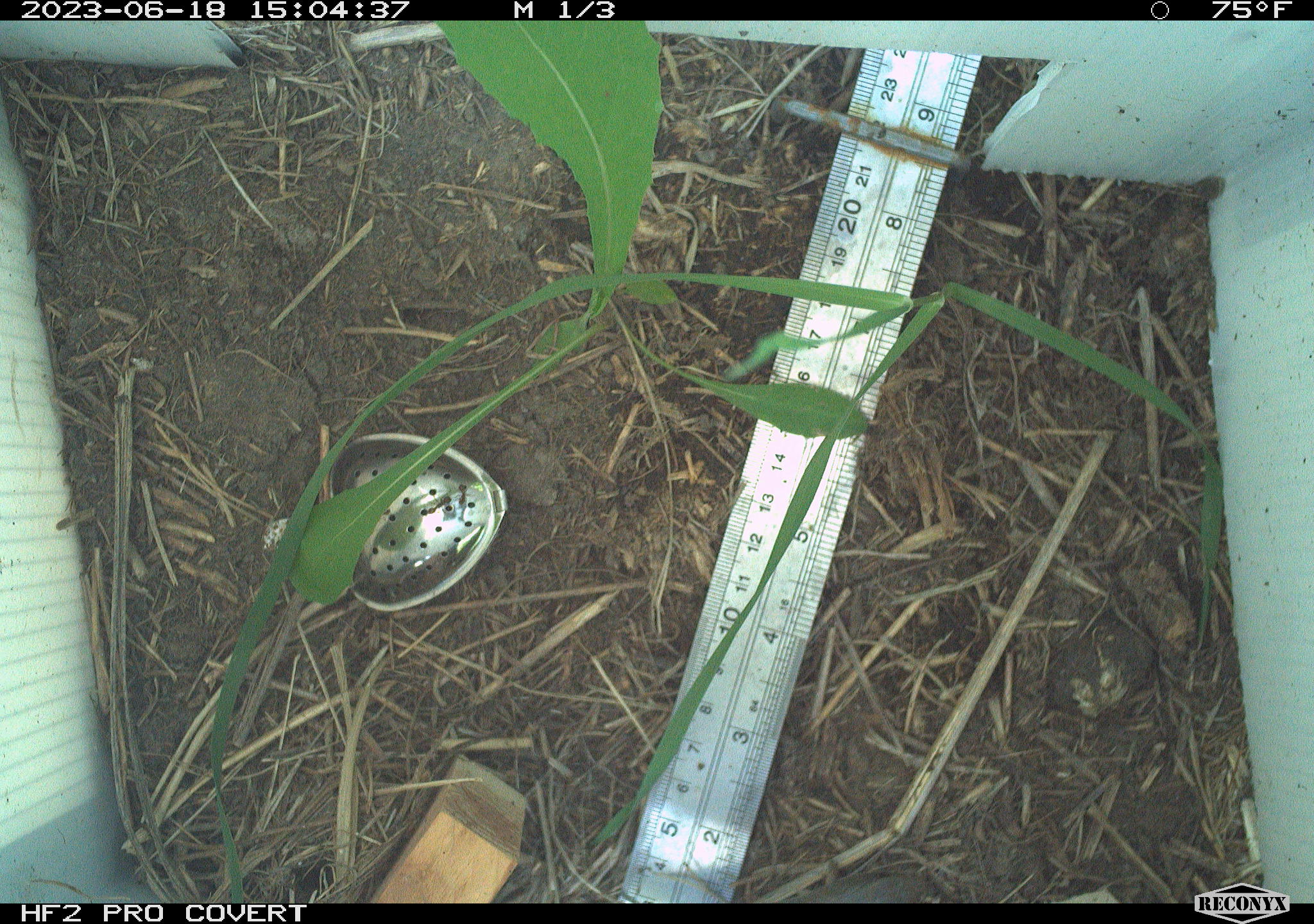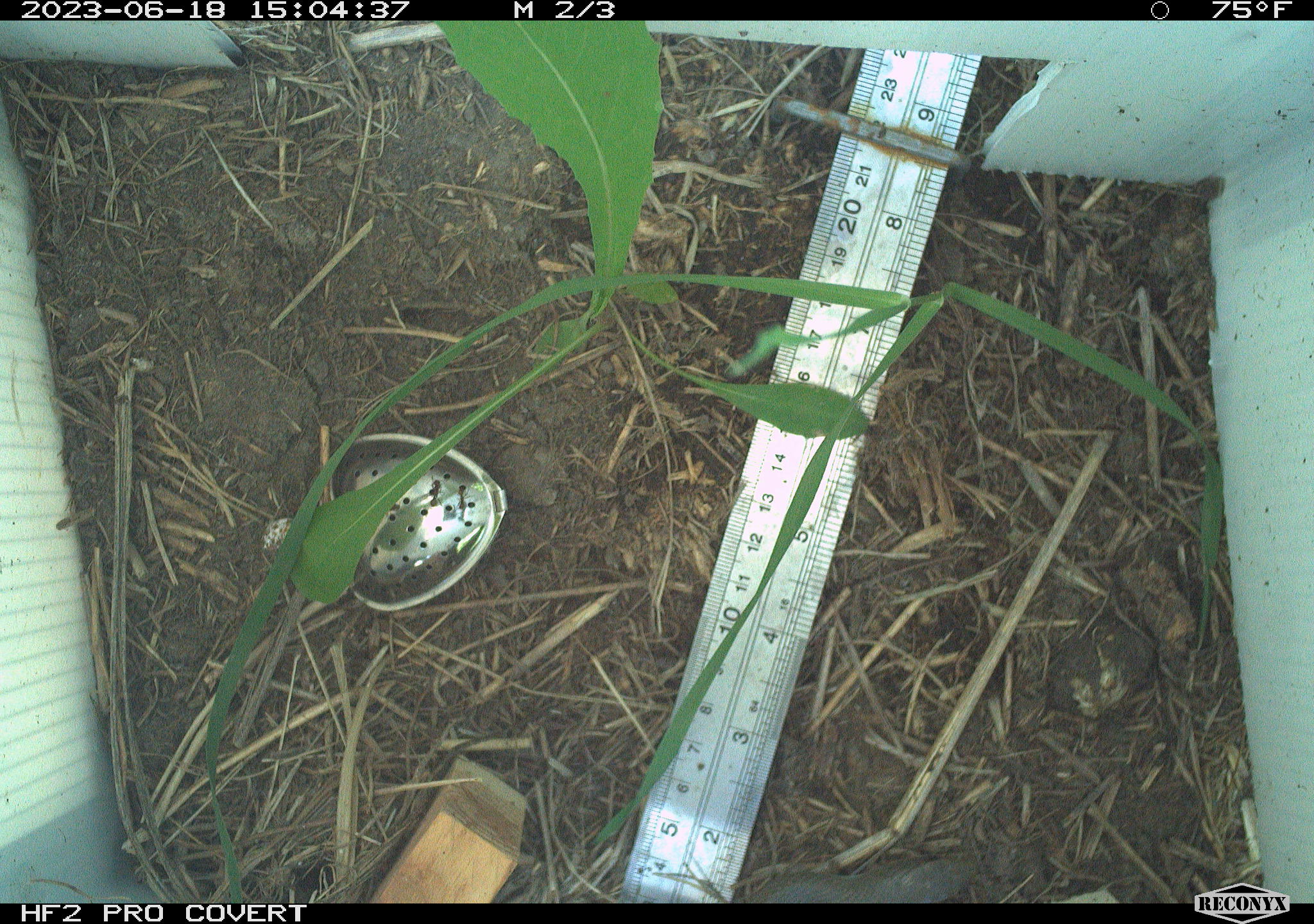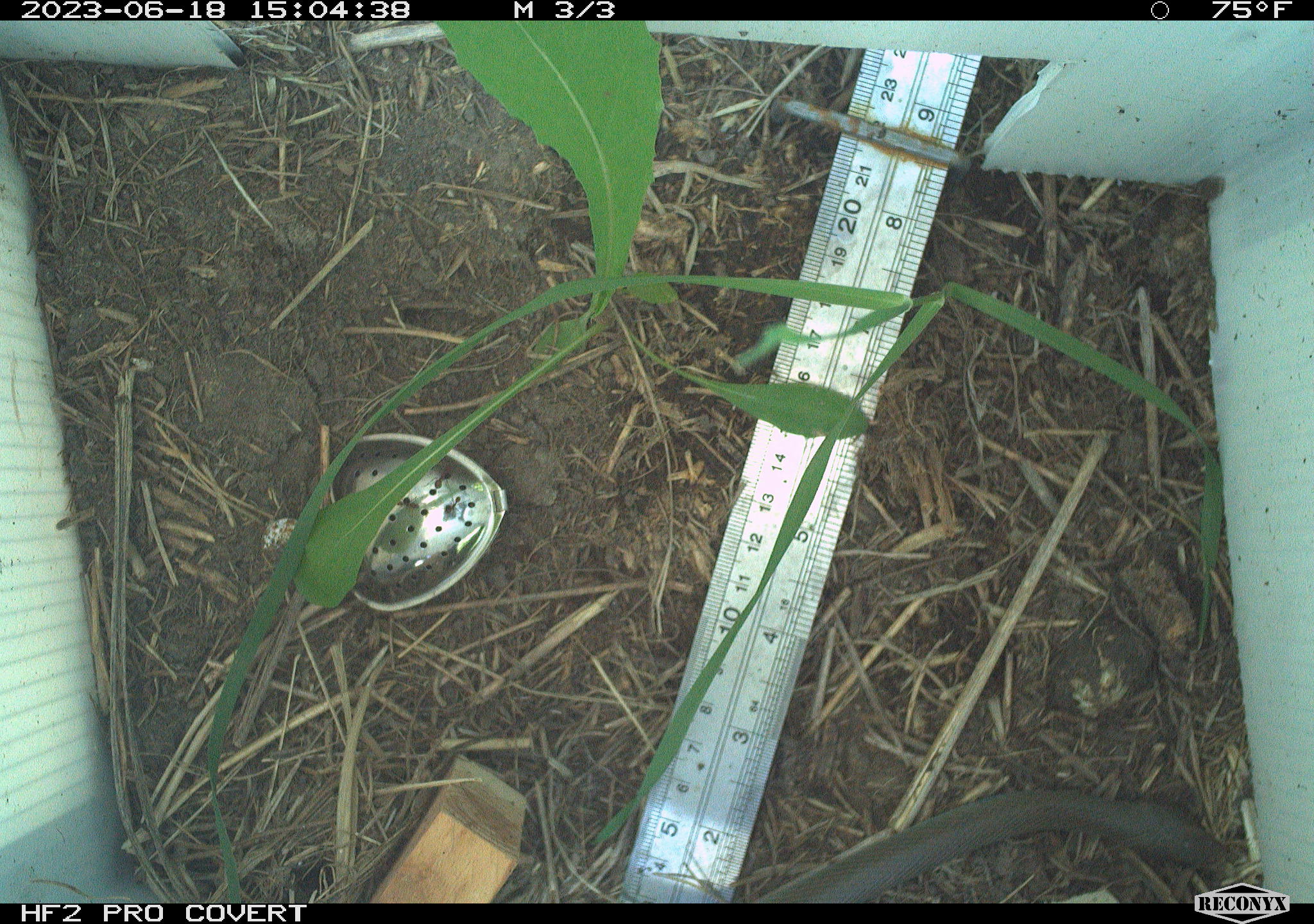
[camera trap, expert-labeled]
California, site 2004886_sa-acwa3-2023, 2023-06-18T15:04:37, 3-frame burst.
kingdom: Animalia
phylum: Chordata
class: Reptilia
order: Squamata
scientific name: Squamata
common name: lizards and snakes